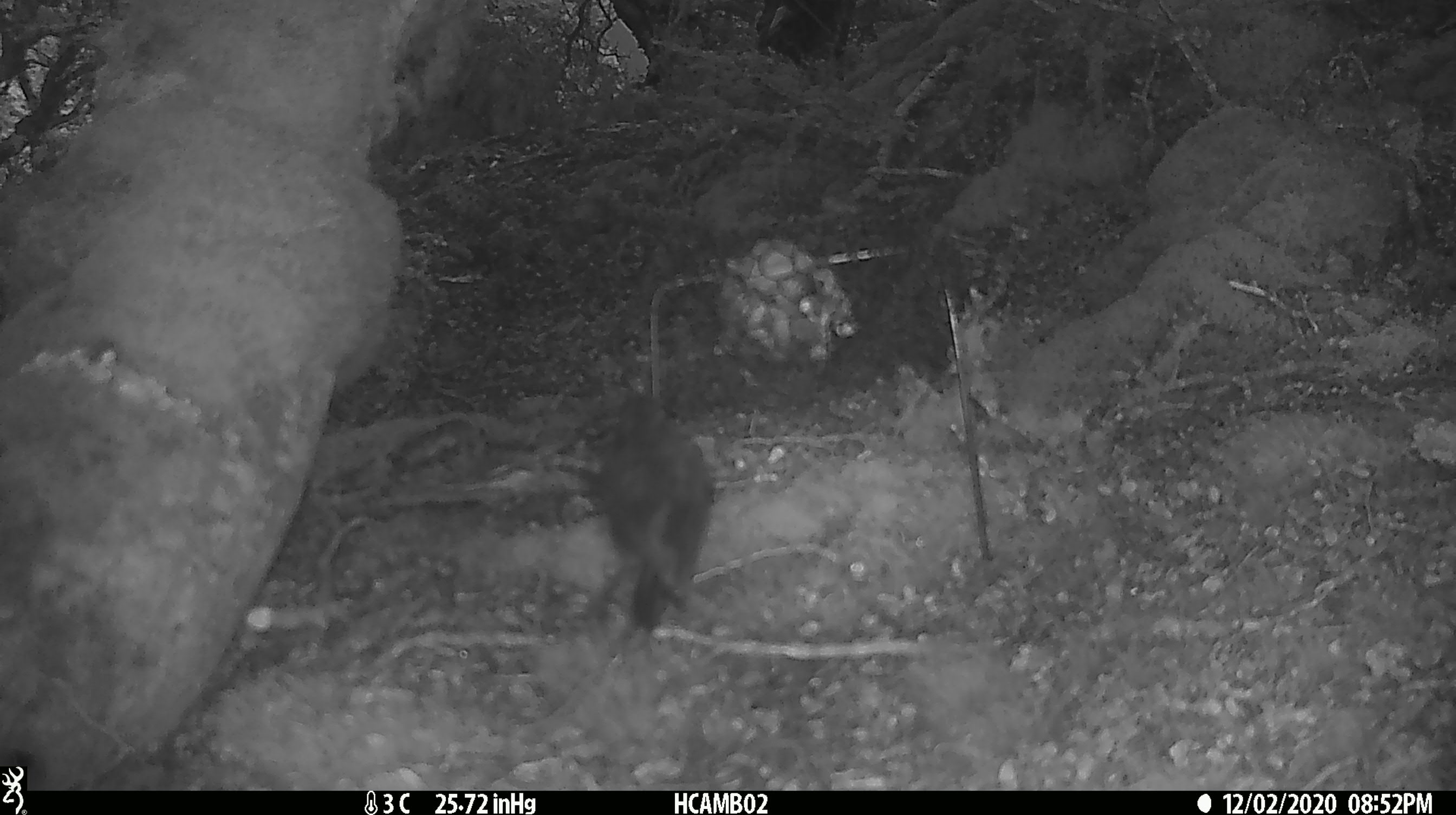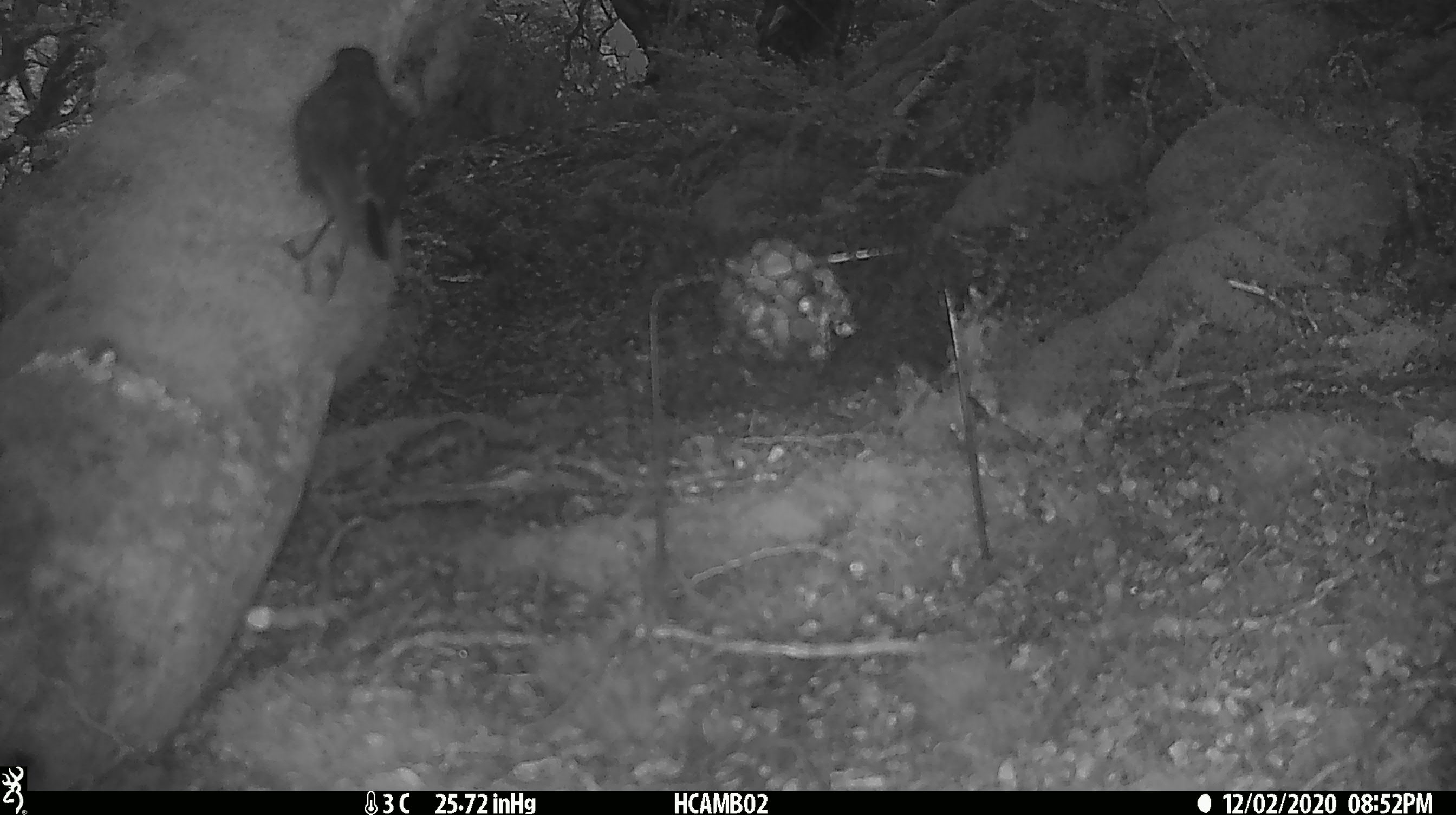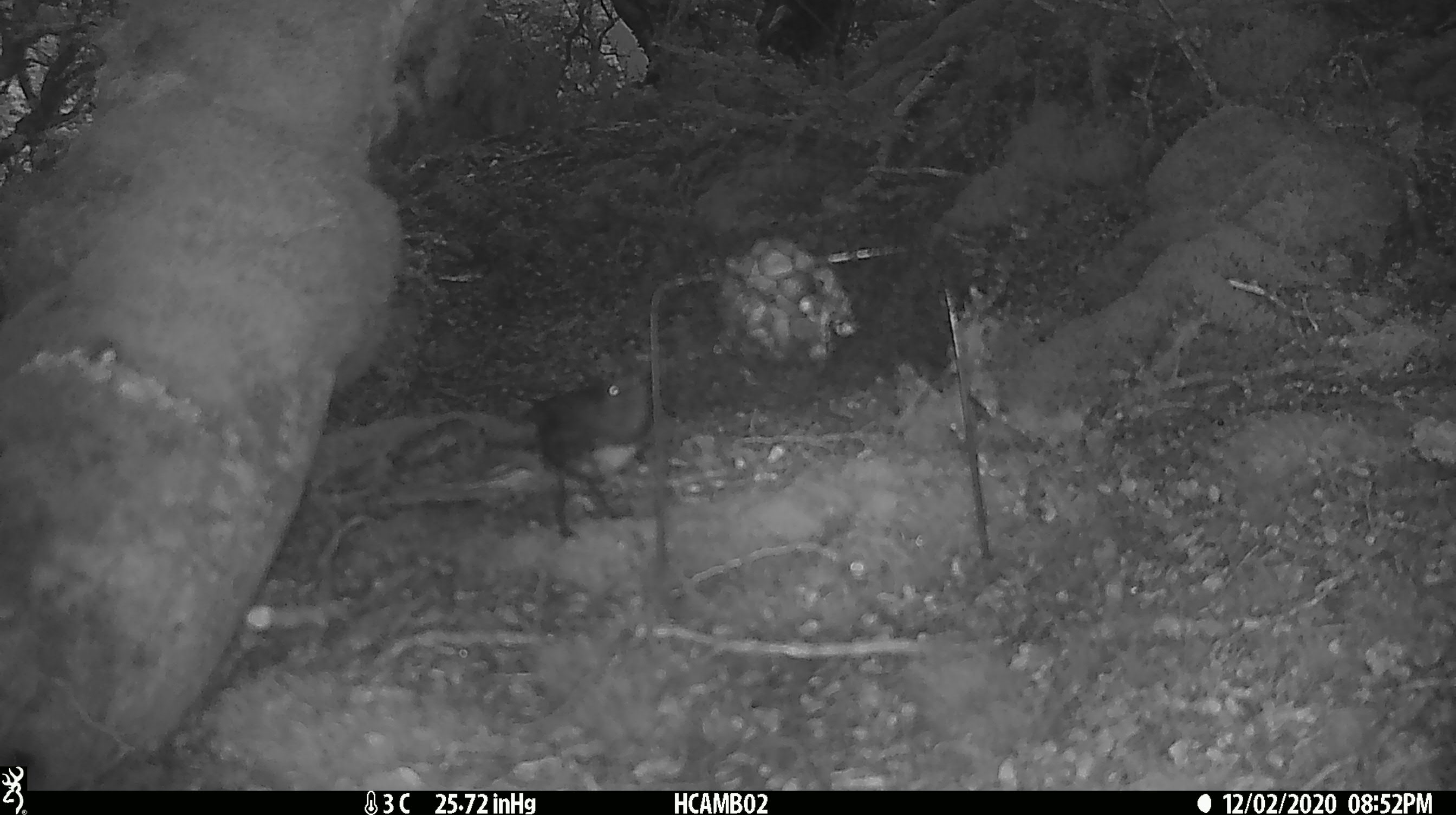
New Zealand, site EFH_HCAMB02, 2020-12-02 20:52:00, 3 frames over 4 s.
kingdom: Animalia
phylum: Chordata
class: Aves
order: Passeriformes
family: Petroicidae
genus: Petroica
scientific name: Petroica australis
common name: new zealand robin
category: robin